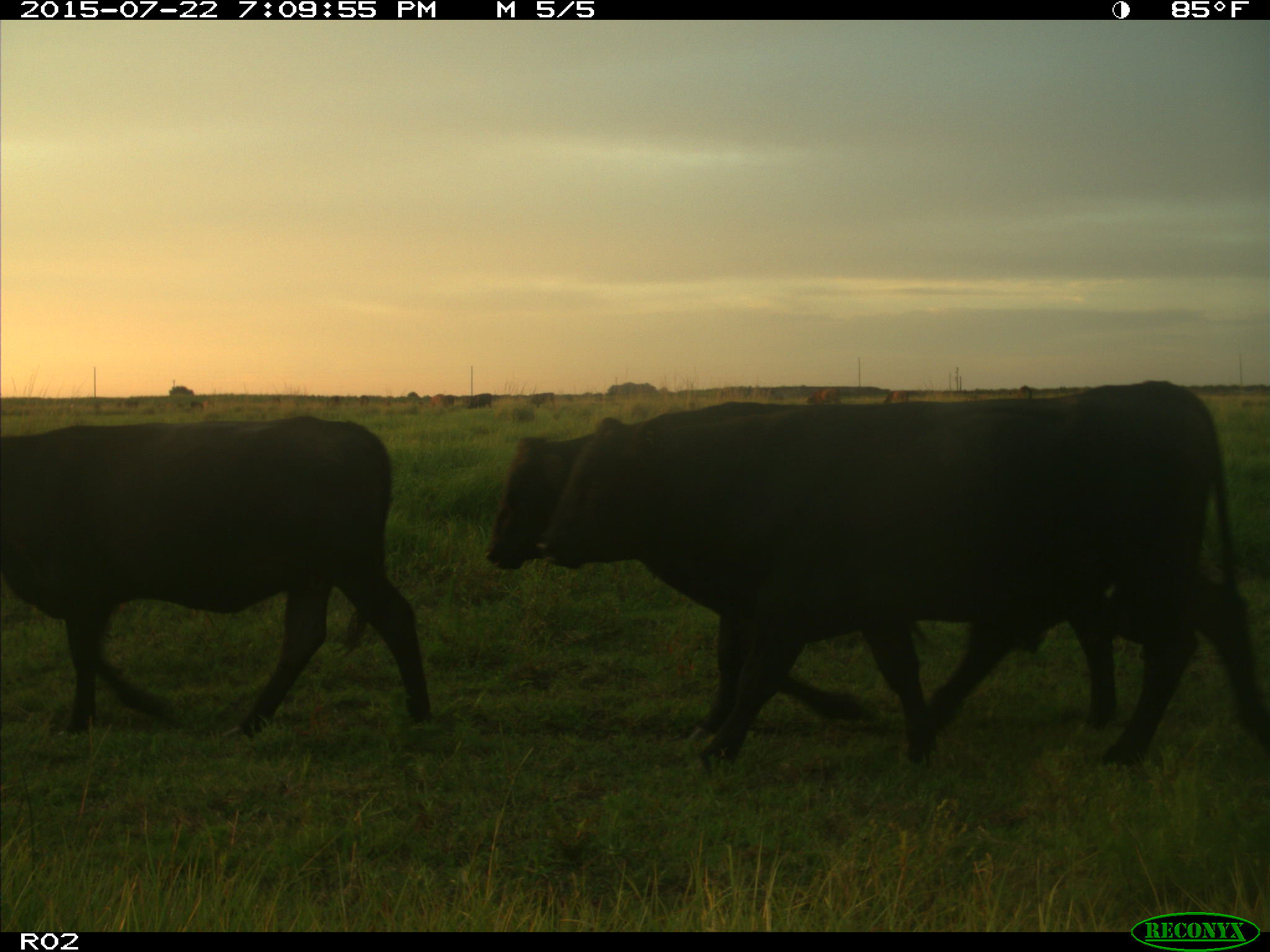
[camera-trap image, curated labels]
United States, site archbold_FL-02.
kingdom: Animalia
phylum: Chordata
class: Mammalia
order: Artiodactyla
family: Bovidae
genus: Bos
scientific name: Bos taurus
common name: domestic cow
Bos taurus (domestic cow).